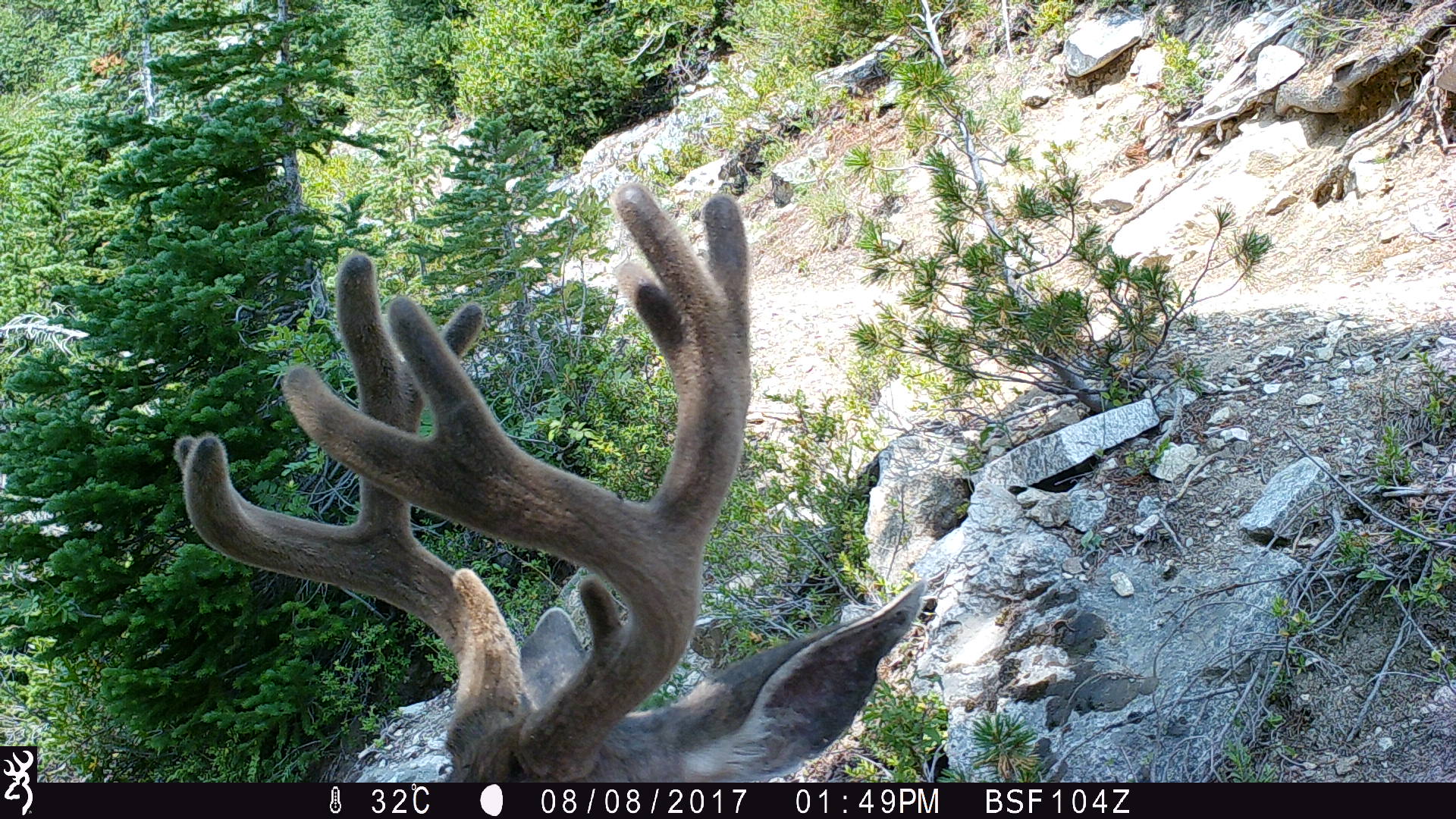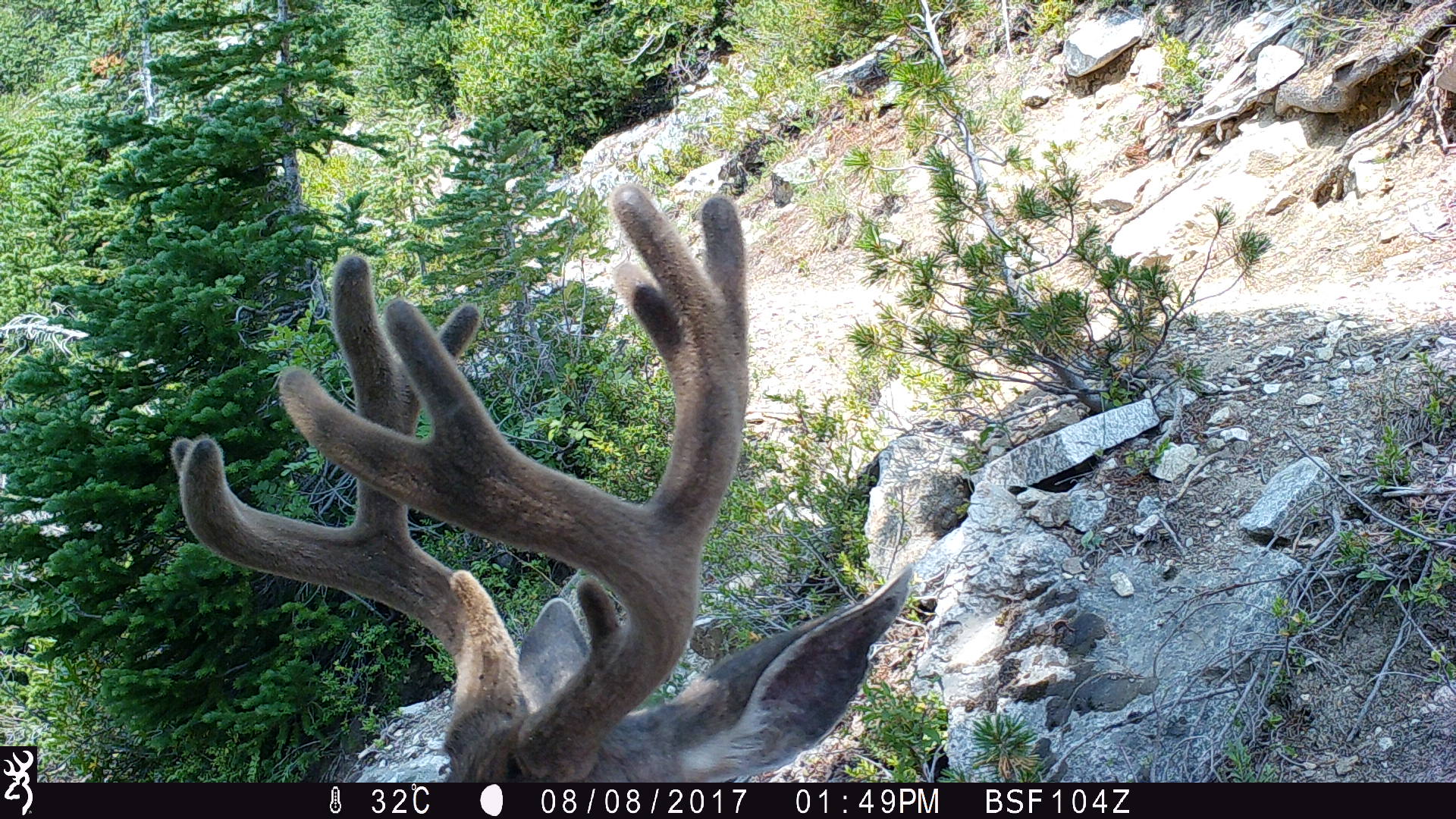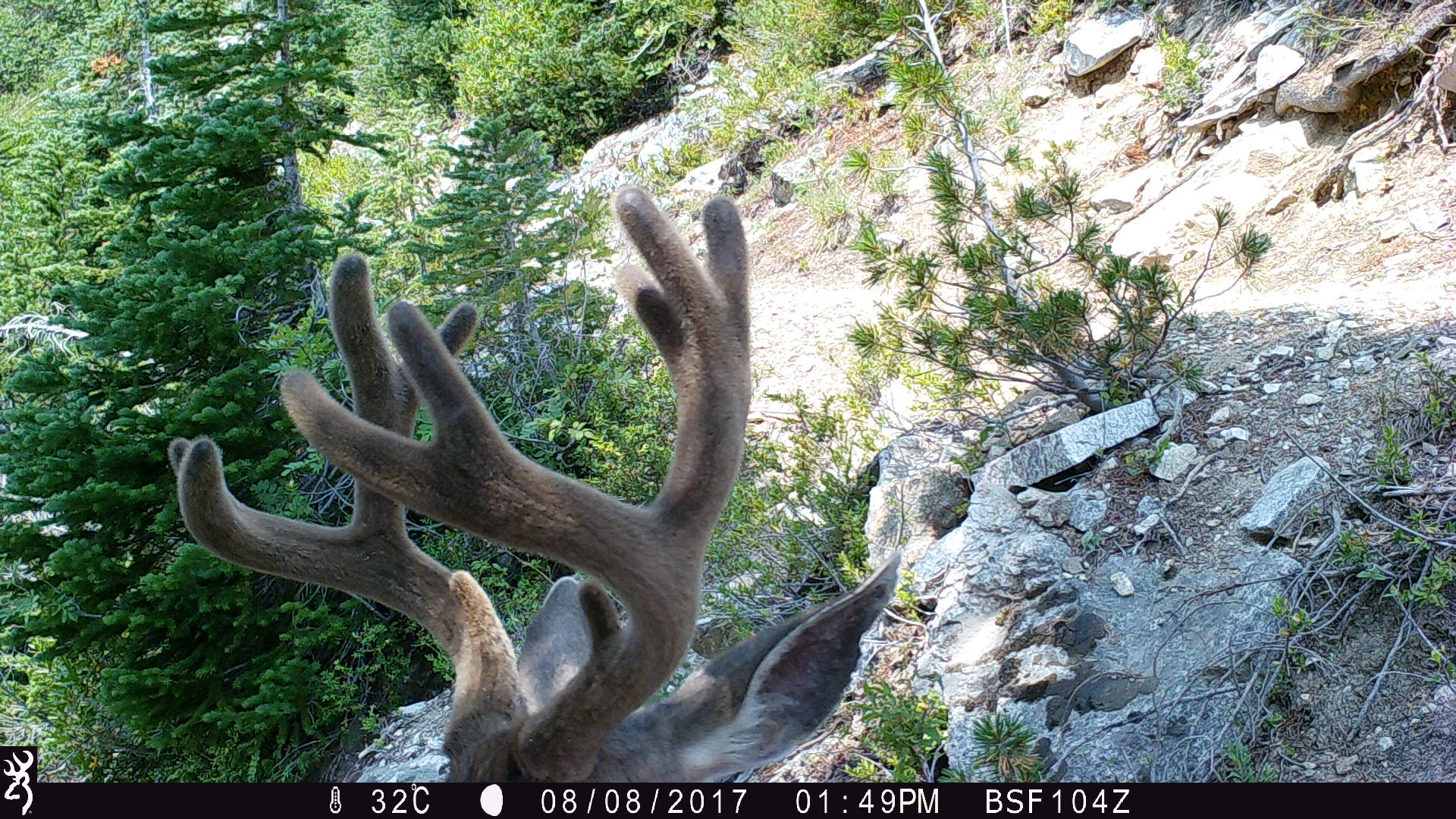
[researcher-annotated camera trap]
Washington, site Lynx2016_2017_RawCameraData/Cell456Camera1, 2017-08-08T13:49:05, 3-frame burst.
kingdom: Animalia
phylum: Chordata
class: Mammalia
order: Artiodactyla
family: Cervidae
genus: Odocoileus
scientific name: Odocoileus hemionus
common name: mule deer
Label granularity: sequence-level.